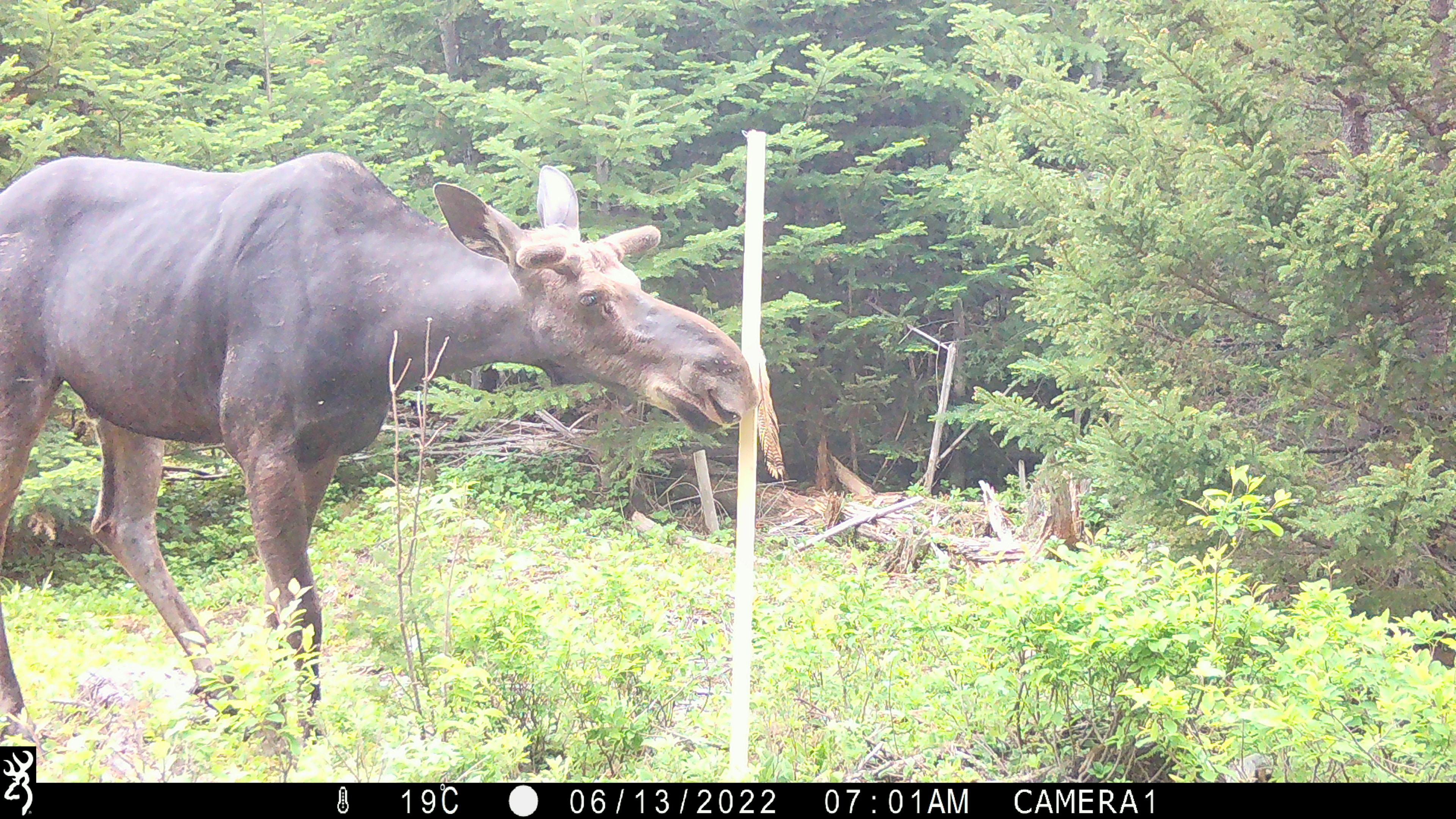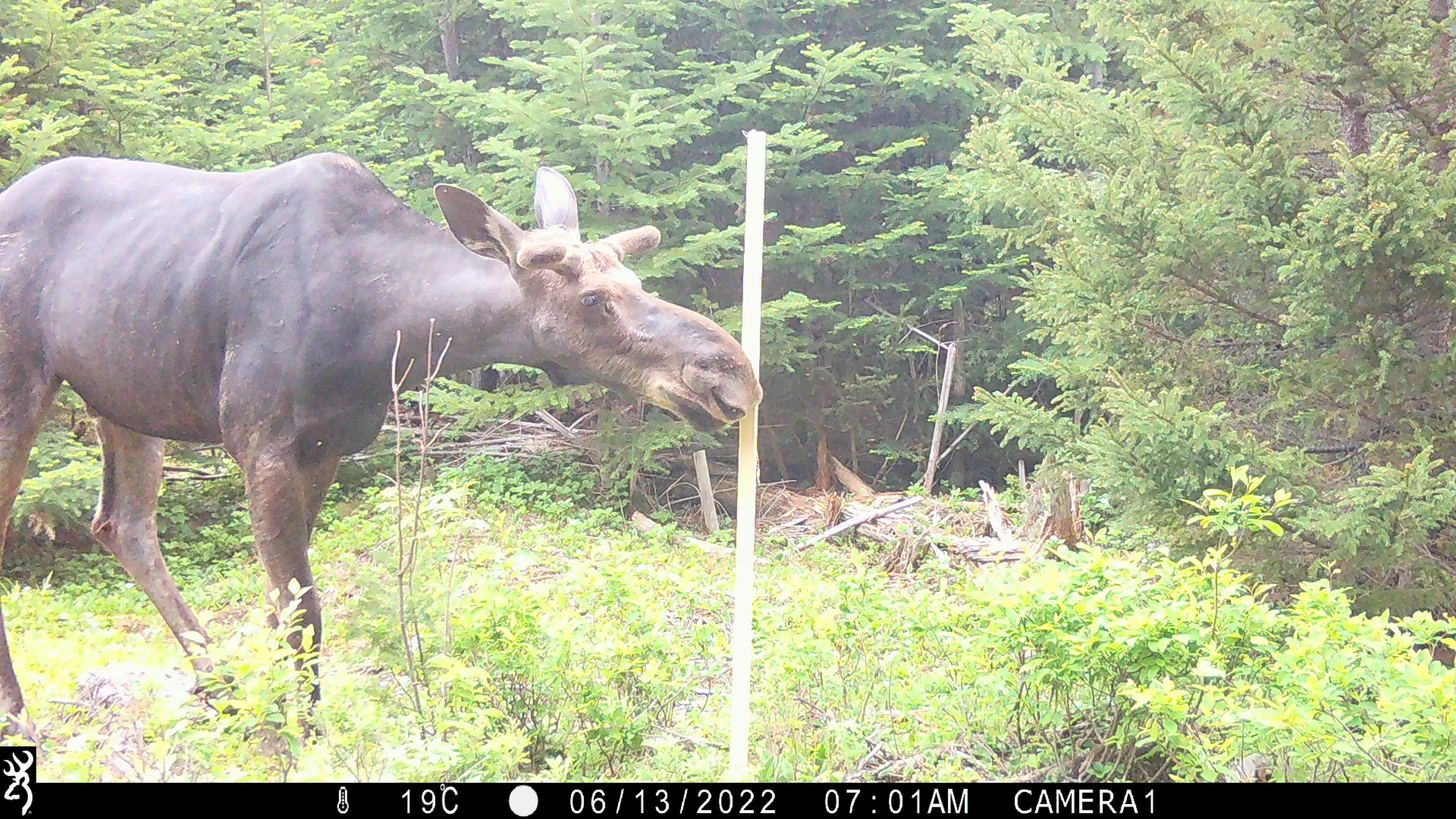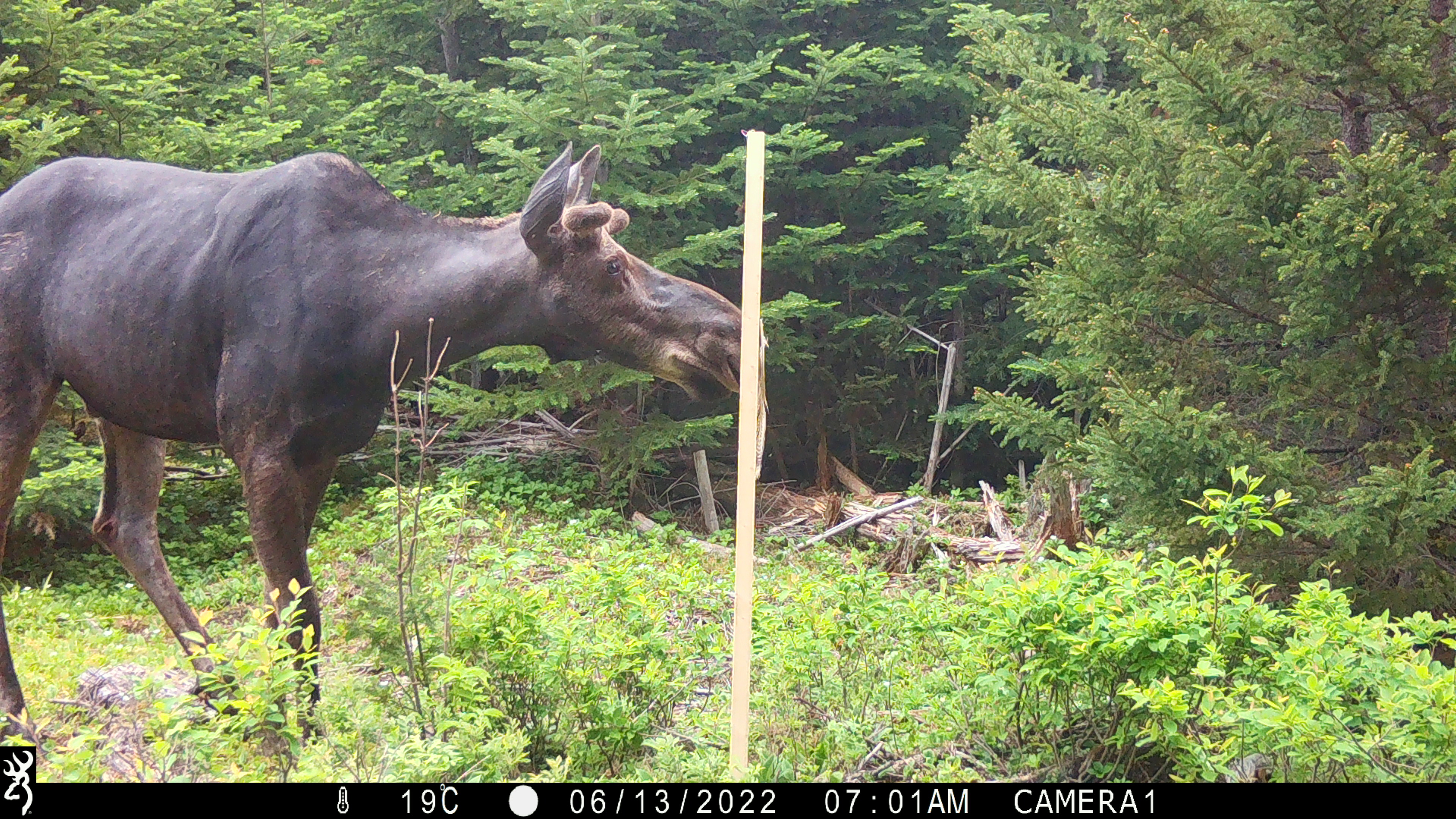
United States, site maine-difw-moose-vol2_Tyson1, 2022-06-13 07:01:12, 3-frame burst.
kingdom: Animalia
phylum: Chordata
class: Mammalia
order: Artiodactyla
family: Cervidae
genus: Alces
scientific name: Alces alces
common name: moose